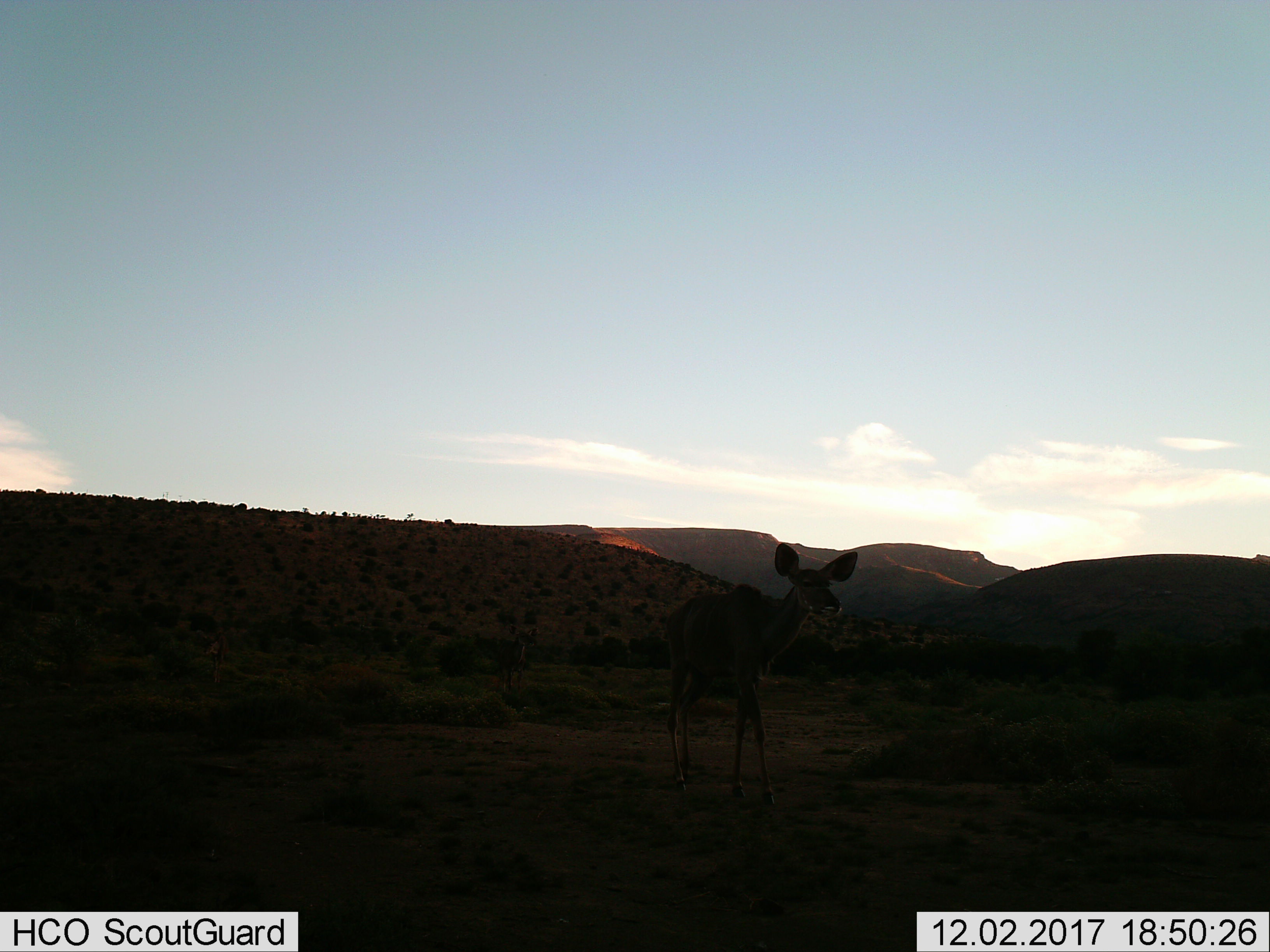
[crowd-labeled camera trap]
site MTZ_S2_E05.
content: unidentified animal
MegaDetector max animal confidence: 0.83